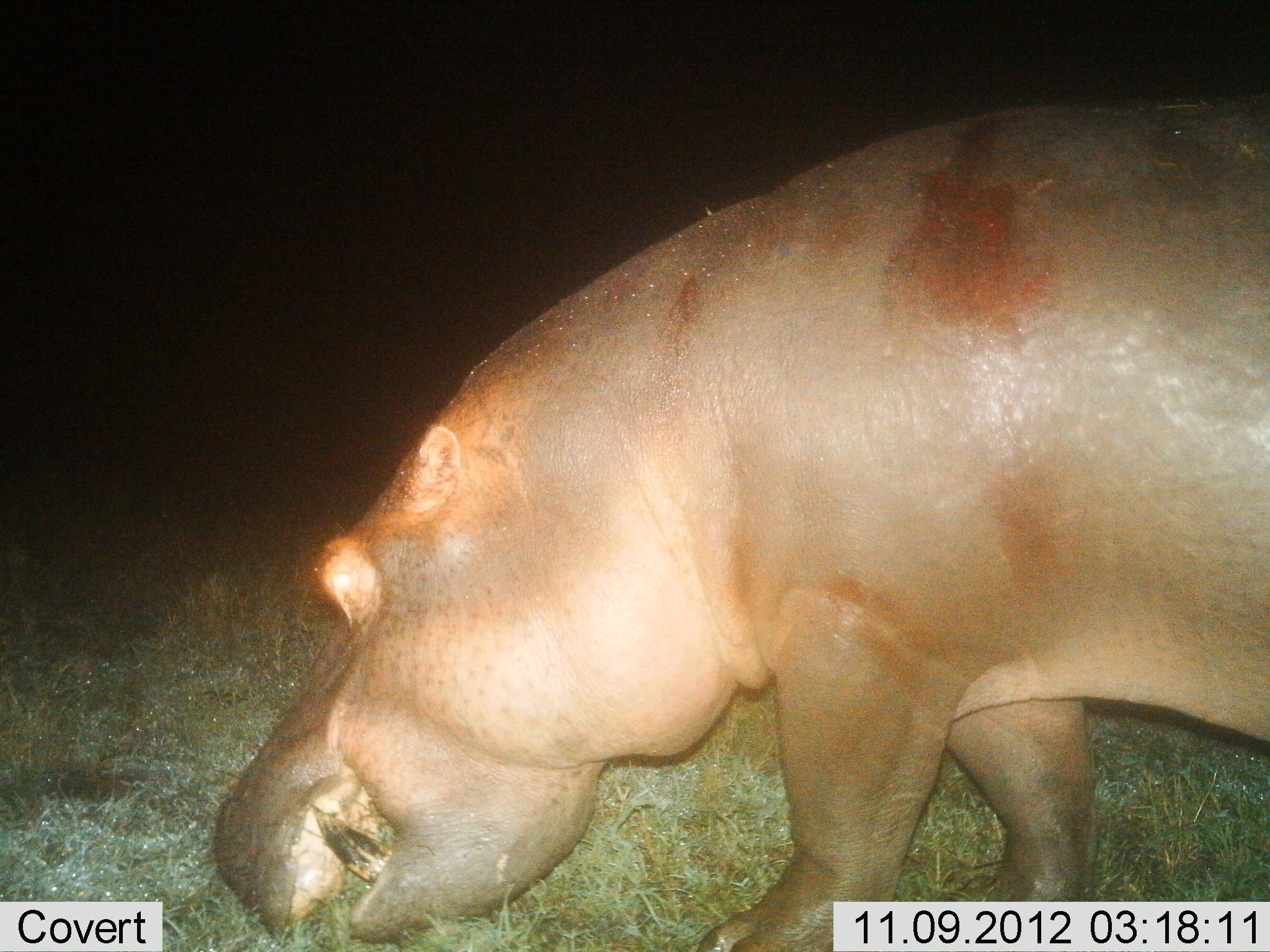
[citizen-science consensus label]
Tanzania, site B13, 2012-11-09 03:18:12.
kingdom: Animalia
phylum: Chordata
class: Mammalia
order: Artiodactyla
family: Hippopotamidae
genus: Hippopotamus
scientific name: Hippopotamus amphibius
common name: hippopotamus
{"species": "hippopotamus (Hippopotamus amphibius)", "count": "1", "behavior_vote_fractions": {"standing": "30%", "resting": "0%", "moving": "10%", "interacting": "0%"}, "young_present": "0%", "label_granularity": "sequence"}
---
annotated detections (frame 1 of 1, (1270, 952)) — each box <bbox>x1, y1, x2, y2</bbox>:
animal: <bbox>212, 101, 1269, 950</bbox>